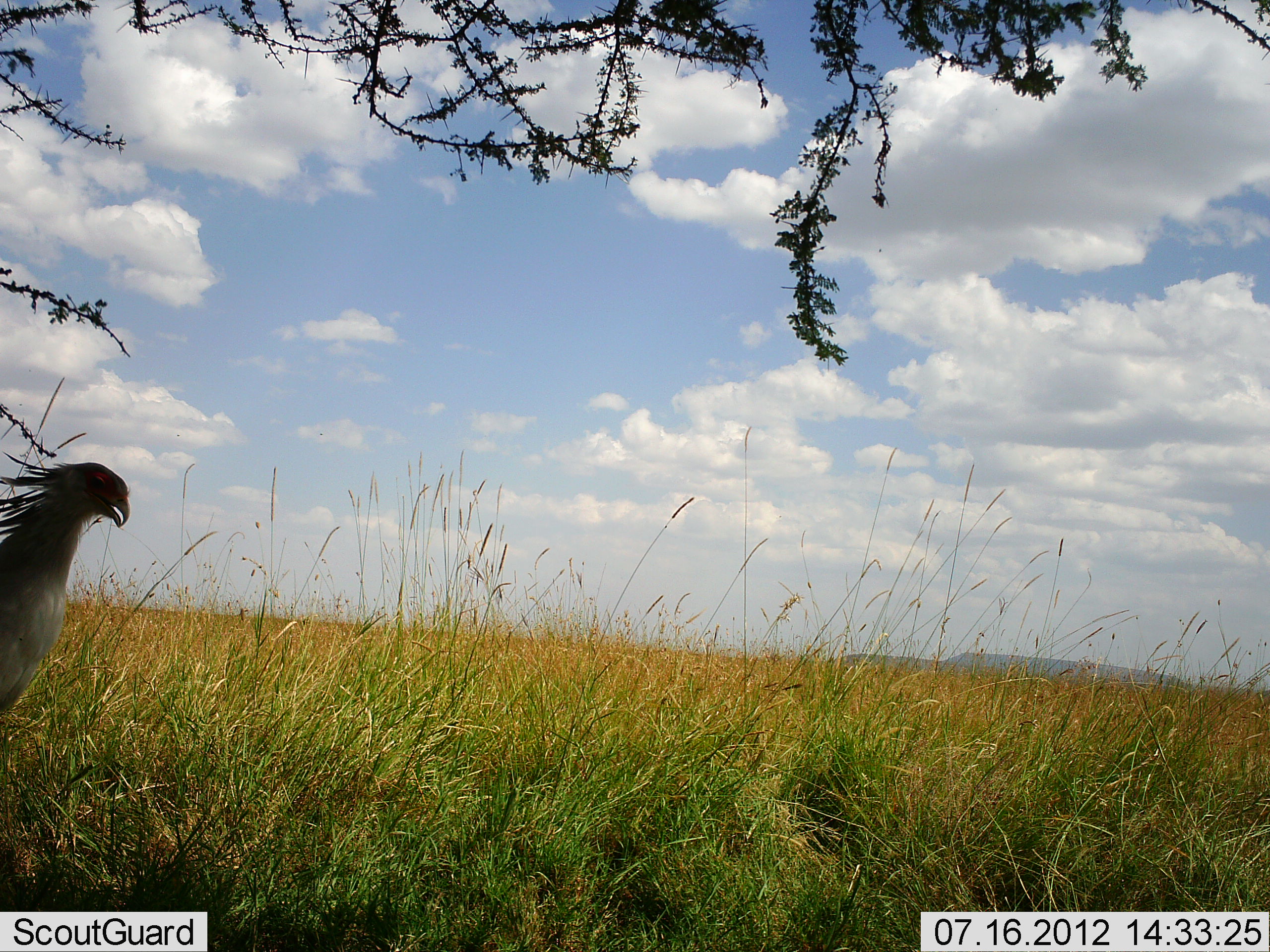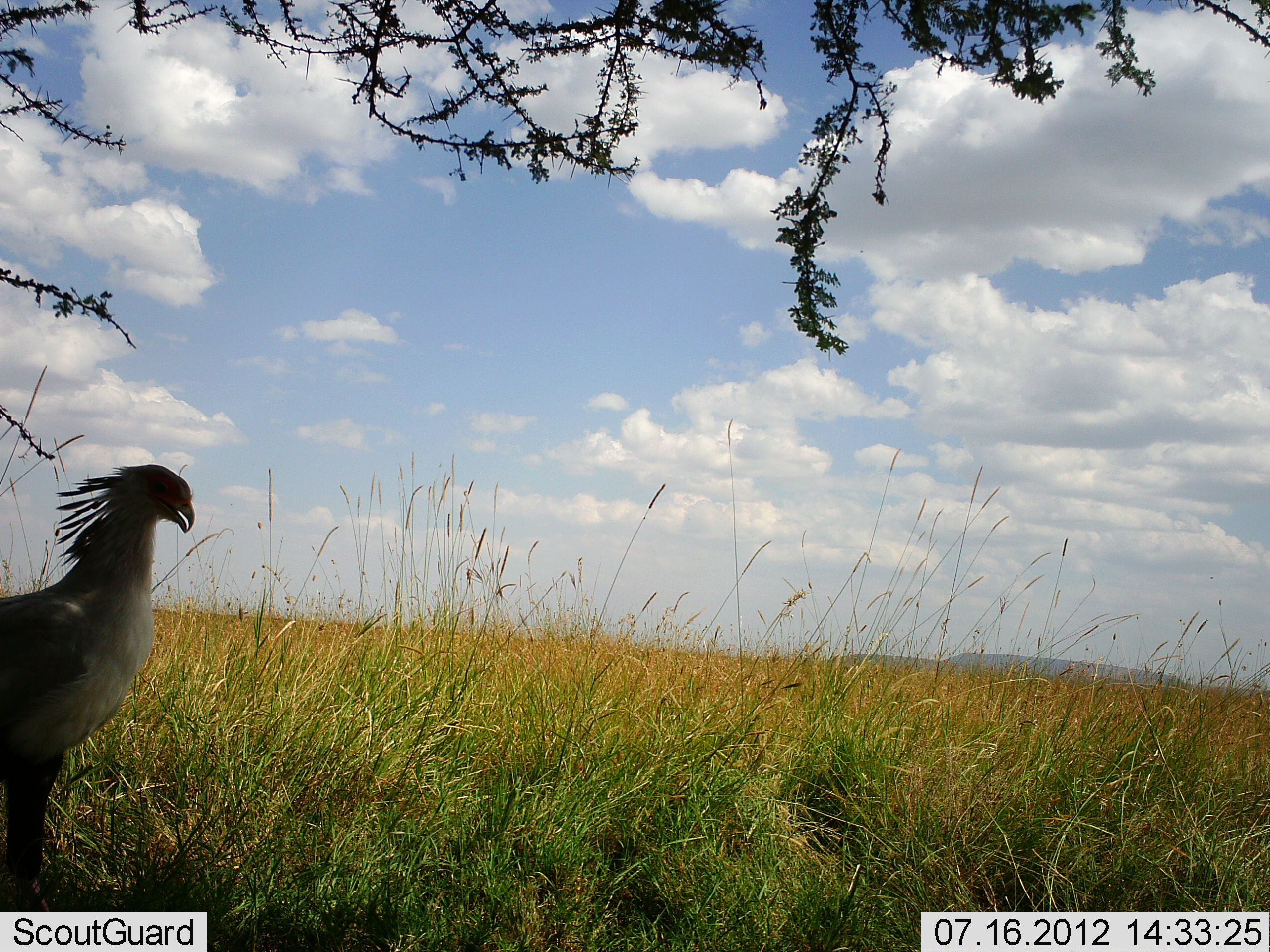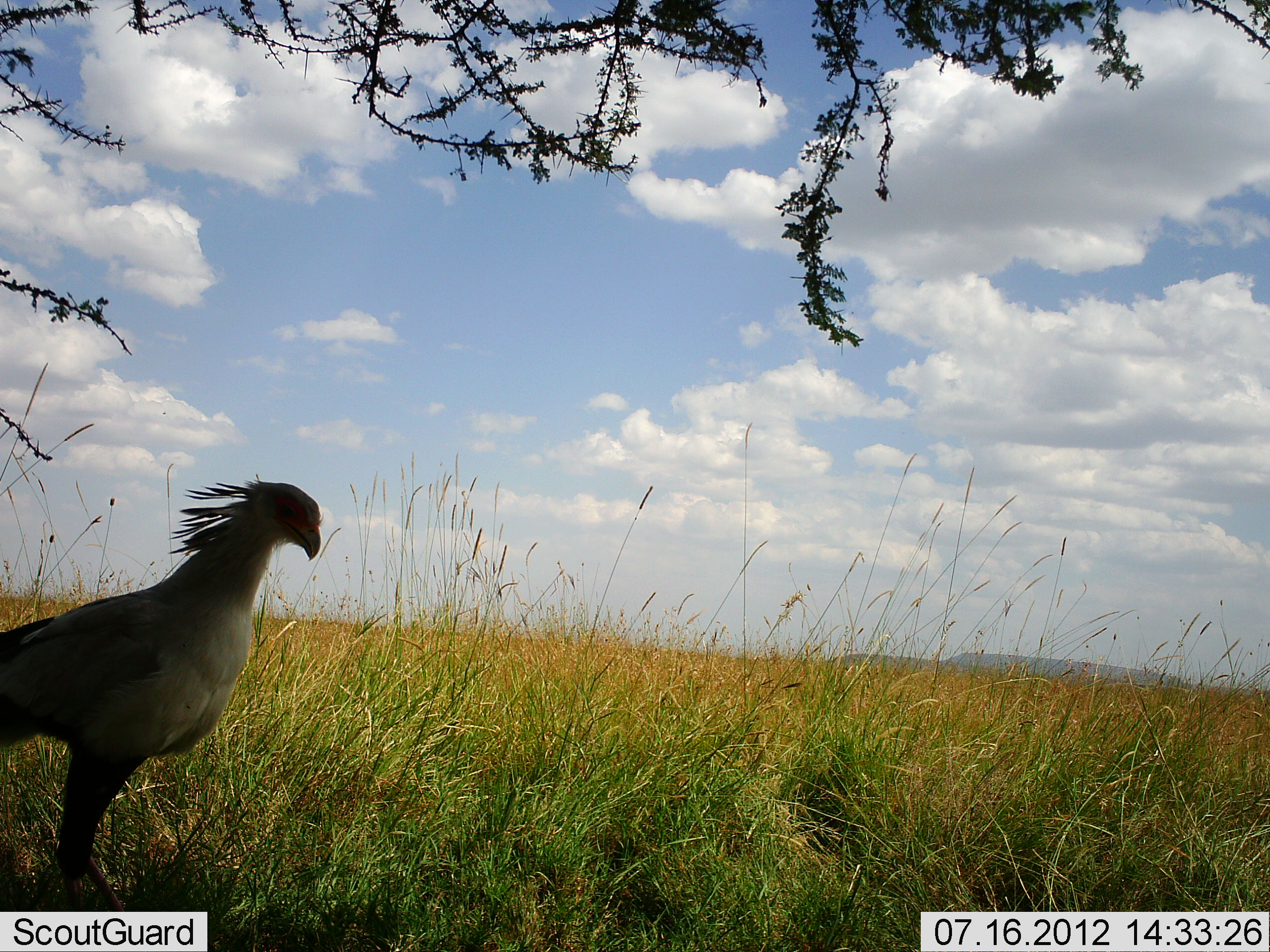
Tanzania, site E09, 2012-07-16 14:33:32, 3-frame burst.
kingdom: Animalia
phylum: Chordata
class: Aves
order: Accipitriformes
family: Sagittariidae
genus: Sagittarius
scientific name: Sagittarius serpentarius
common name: secretary bird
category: secretarybird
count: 1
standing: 20%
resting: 0%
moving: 90%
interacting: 0%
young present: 0%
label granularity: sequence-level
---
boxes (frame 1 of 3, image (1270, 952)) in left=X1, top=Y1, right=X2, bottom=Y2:
animal: left=0, top=462, right=130, bottom=728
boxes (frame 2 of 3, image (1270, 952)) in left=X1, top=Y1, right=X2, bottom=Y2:
animal: left=0, top=463, right=193, bottom=912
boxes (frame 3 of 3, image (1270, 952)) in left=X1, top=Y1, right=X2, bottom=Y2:
animal: left=0, top=473, right=321, bottom=911